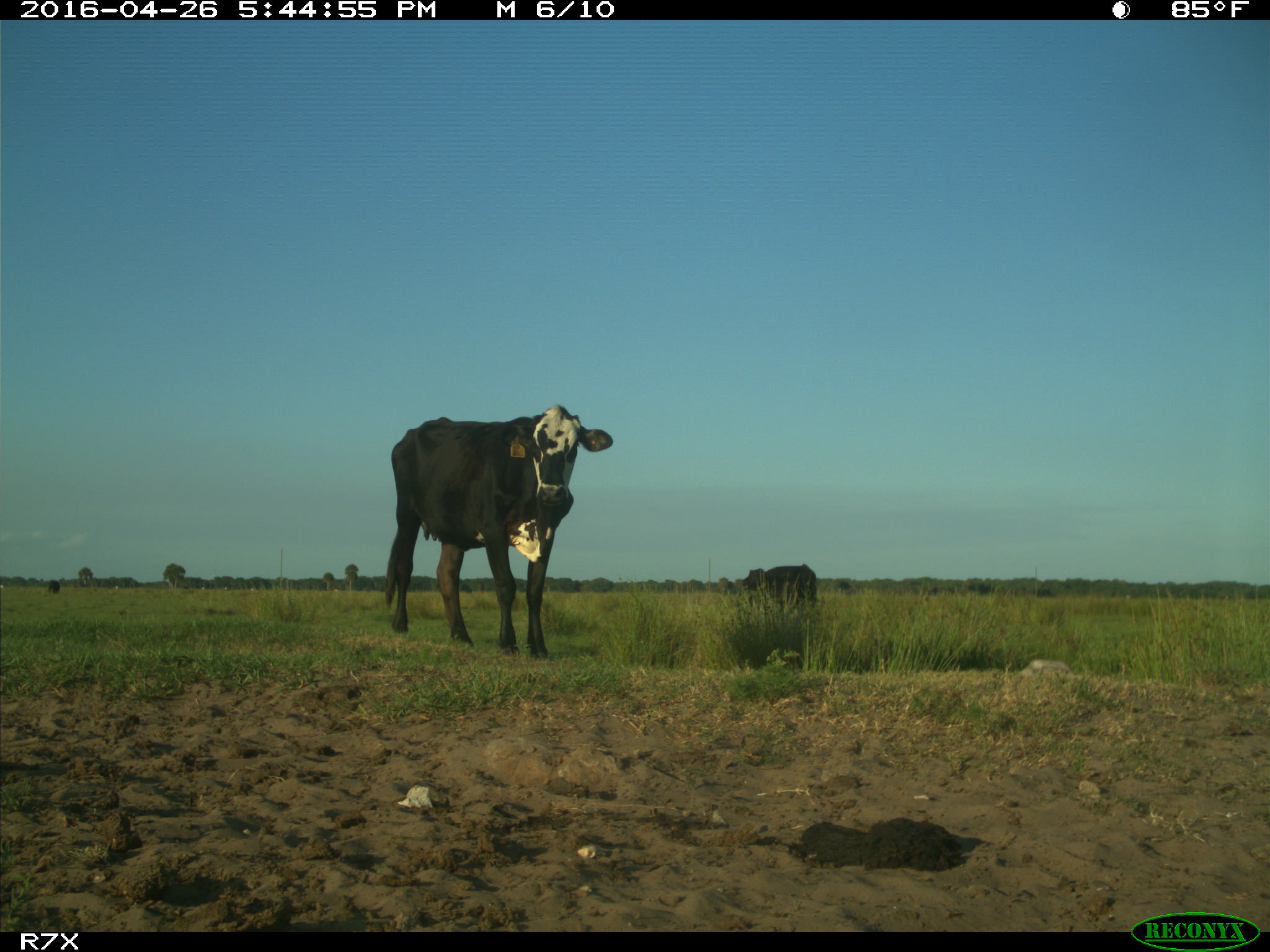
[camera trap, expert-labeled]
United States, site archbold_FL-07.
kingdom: Animalia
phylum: Chordata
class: Mammalia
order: Artiodactyla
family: Bovidae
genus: Bos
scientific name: Bos taurus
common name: domestic cow